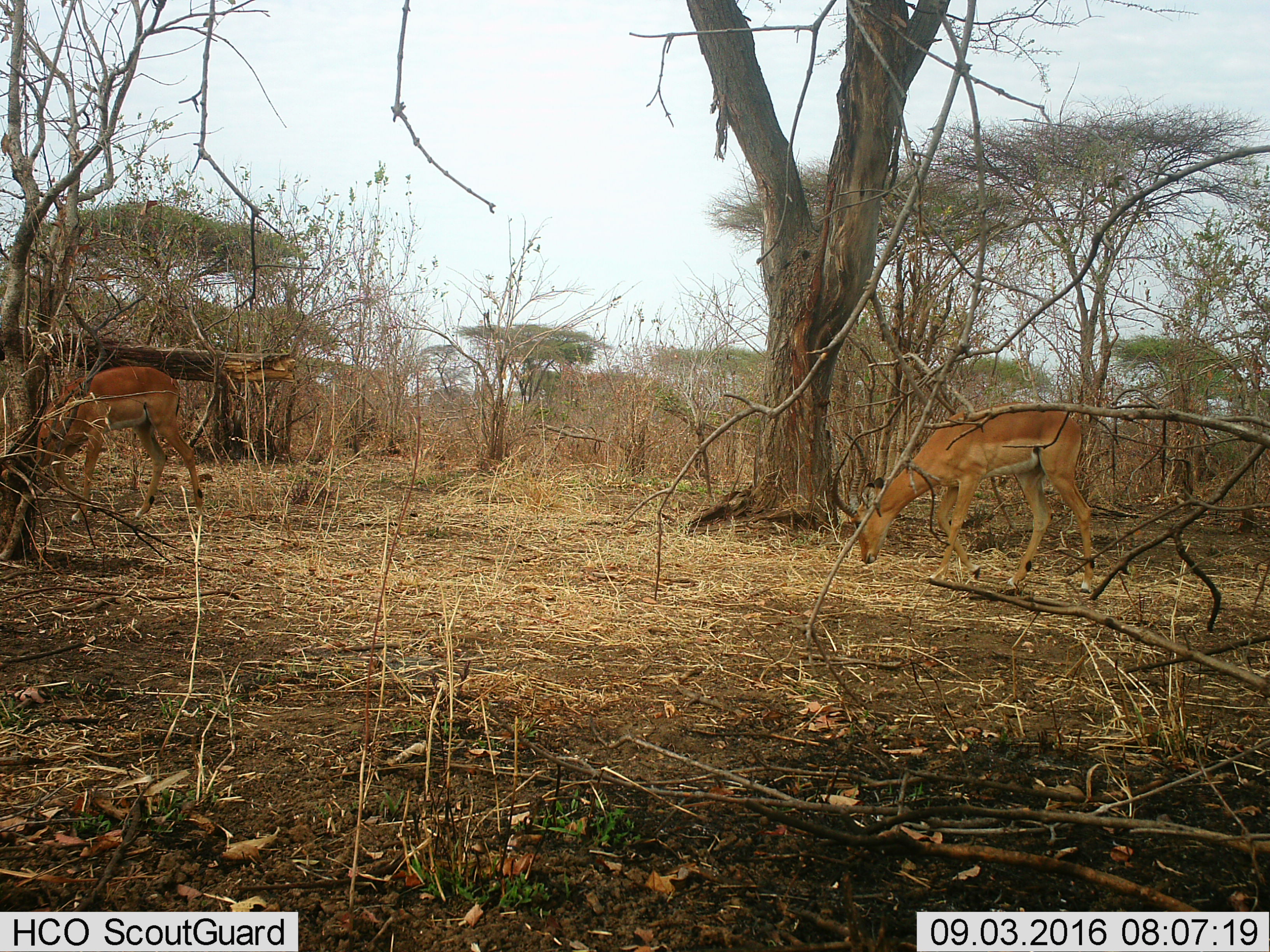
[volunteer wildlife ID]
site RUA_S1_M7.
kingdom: Animalia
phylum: Chordata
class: Mammalia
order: Artiodactyla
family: Bovidae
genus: Aepyceros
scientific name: Aepyceros melampus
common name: impala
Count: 2.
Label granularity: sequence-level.